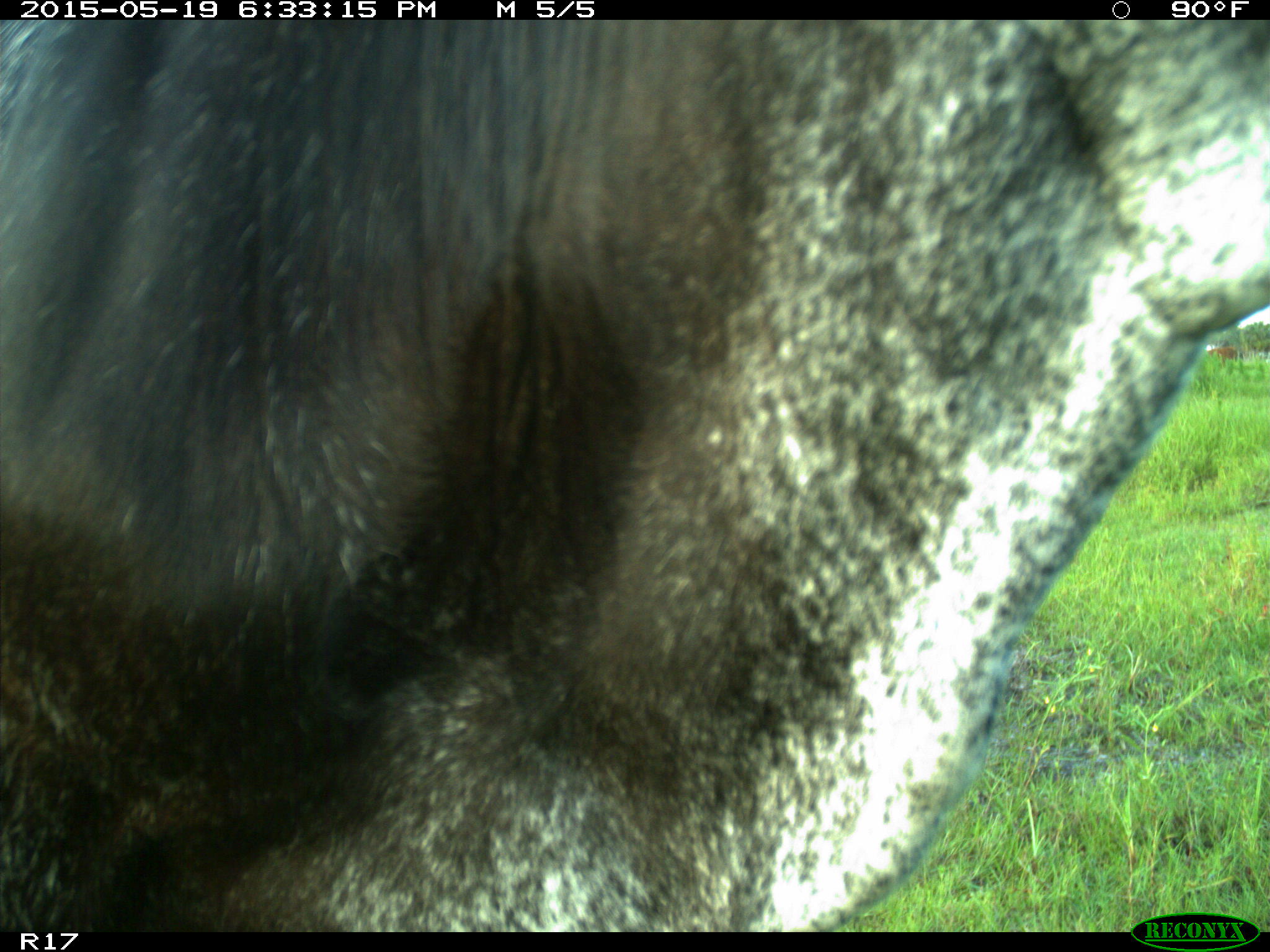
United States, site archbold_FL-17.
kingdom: Animalia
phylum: Chordata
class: Mammalia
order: Artiodactyla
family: Bovidae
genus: Bos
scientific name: Bos taurus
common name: domestic cow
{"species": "Bos taurus (domestic cow)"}